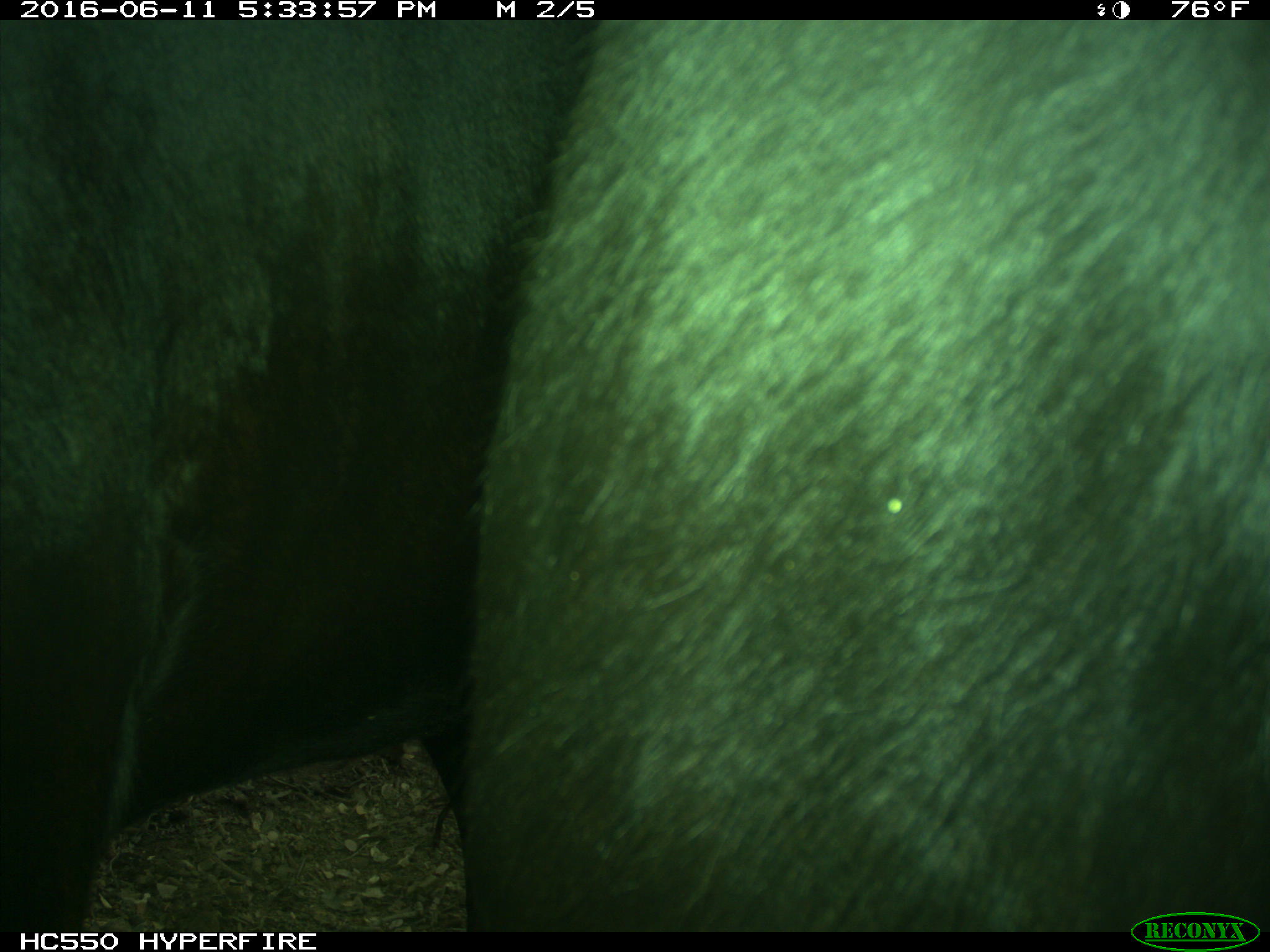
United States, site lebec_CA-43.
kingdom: Animalia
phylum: Chordata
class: Mammalia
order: Artiodactyla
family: Bovidae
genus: Bos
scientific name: Bos taurus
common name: domestic cow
Bos taurus (domestic cow).